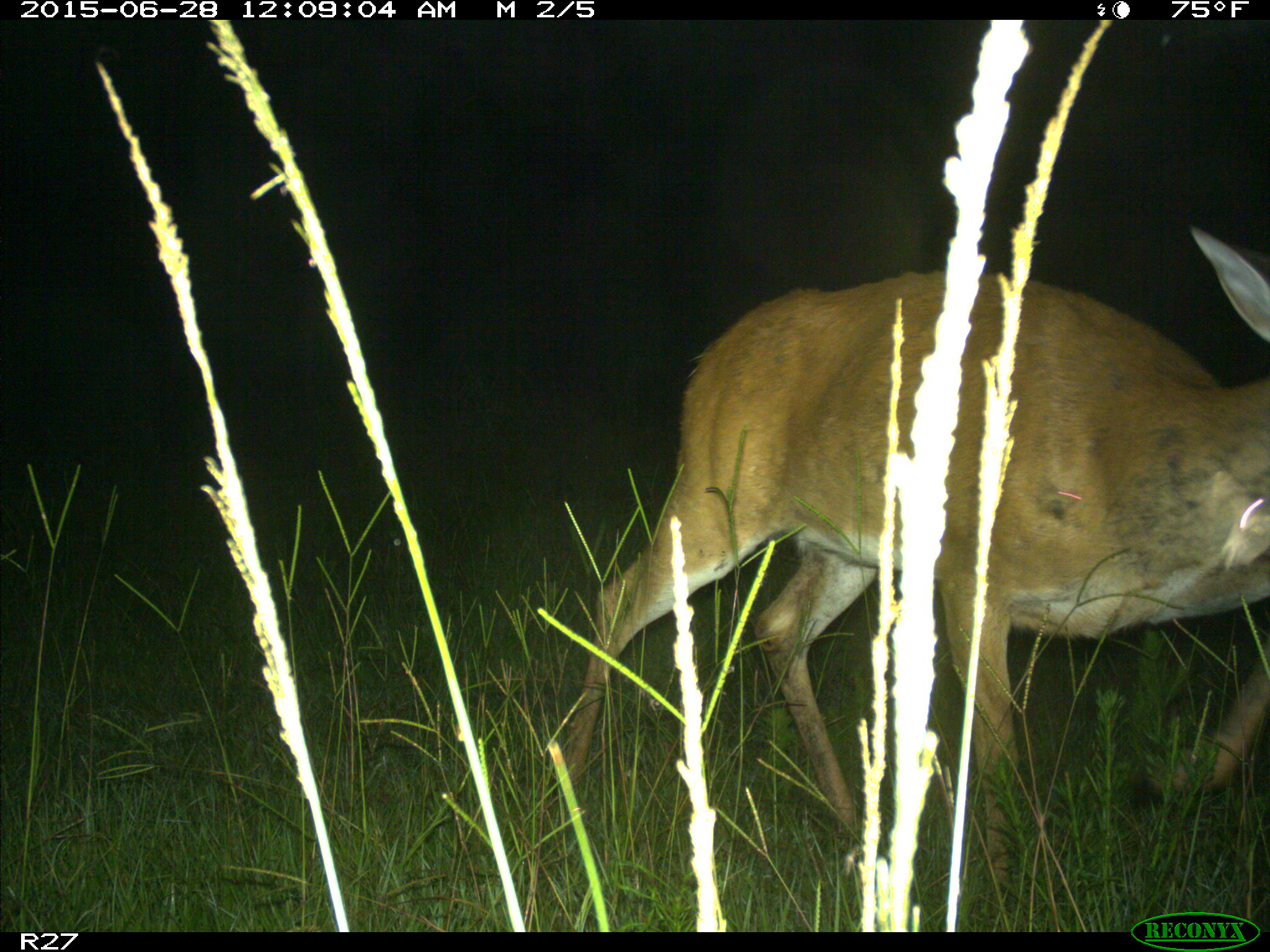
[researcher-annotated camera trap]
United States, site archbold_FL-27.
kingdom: Animalia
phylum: Chordata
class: Mammalia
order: Artiodactyla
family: Cervidae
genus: Odocoileus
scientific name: Odocoileus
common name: deer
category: unidentified deer